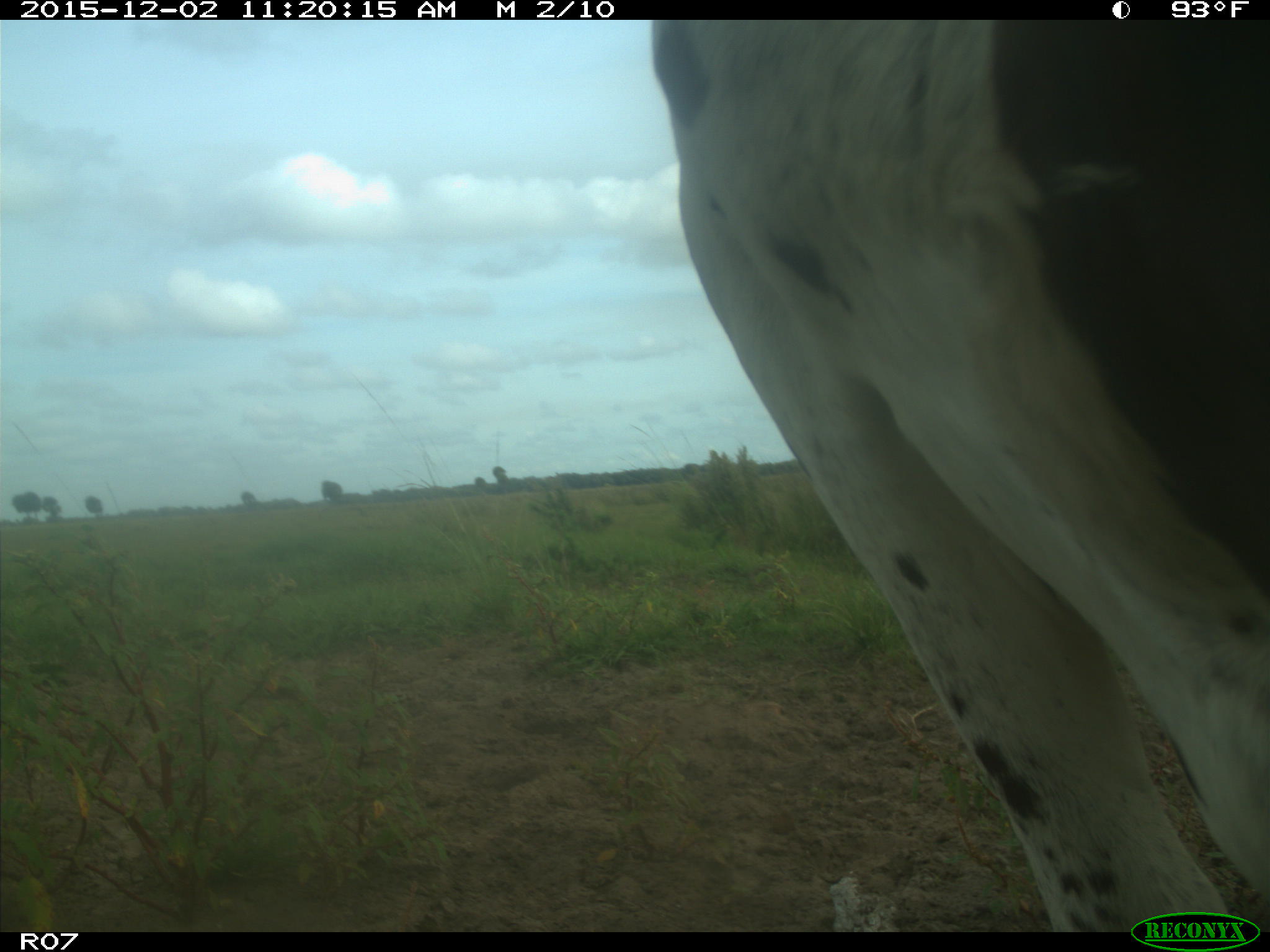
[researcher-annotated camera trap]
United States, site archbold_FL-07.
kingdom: Animalia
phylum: Chordata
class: Mammalia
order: Artiodactyla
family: Bovidae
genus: Bos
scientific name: Bos taurus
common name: domestic cow